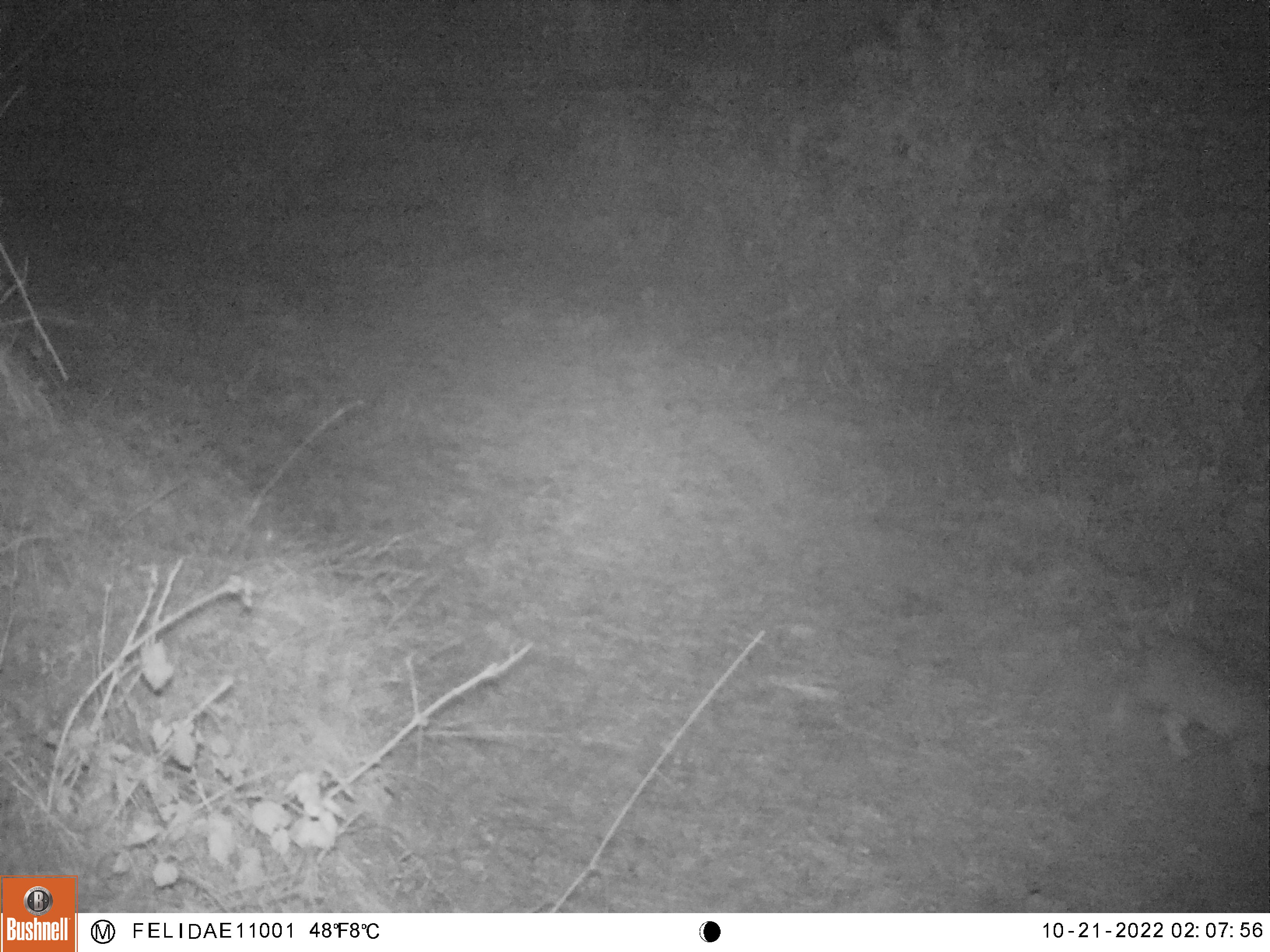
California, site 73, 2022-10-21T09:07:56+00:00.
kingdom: Animalia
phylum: Chordata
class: Mammalia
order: Carnivora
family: Felidae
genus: Lynx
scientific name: Lynx rufus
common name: bobcat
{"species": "bobcat (Lynx rufus)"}